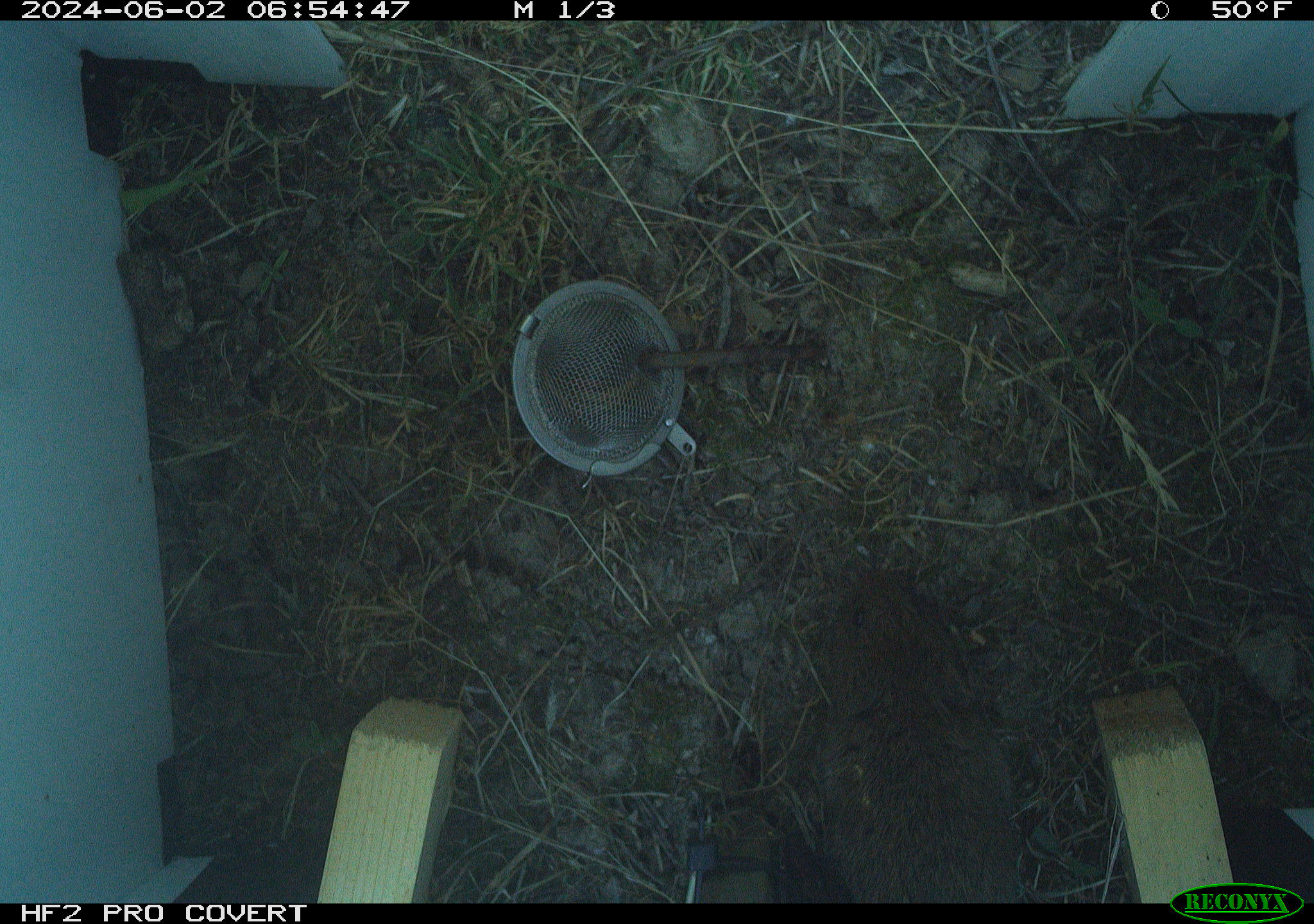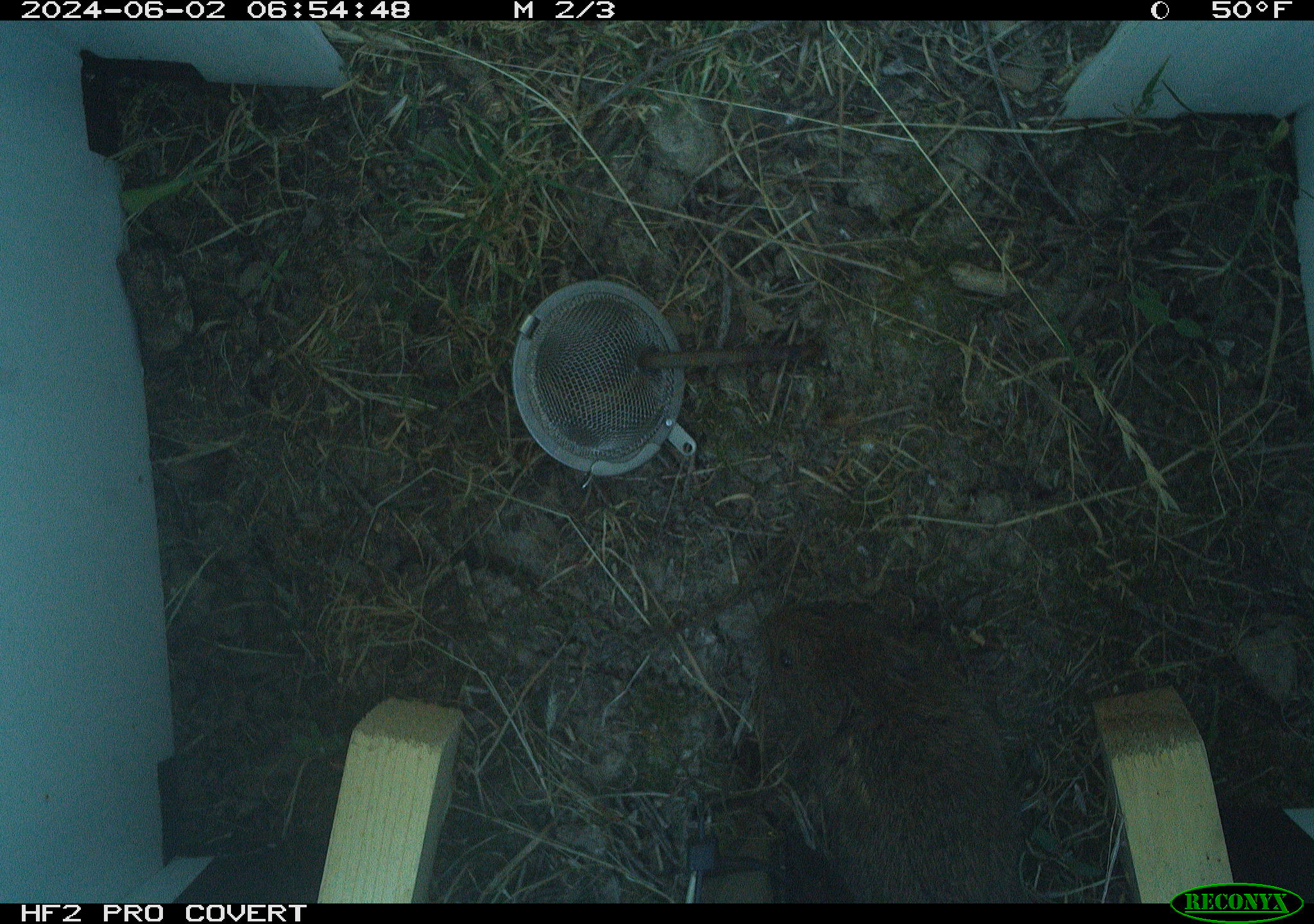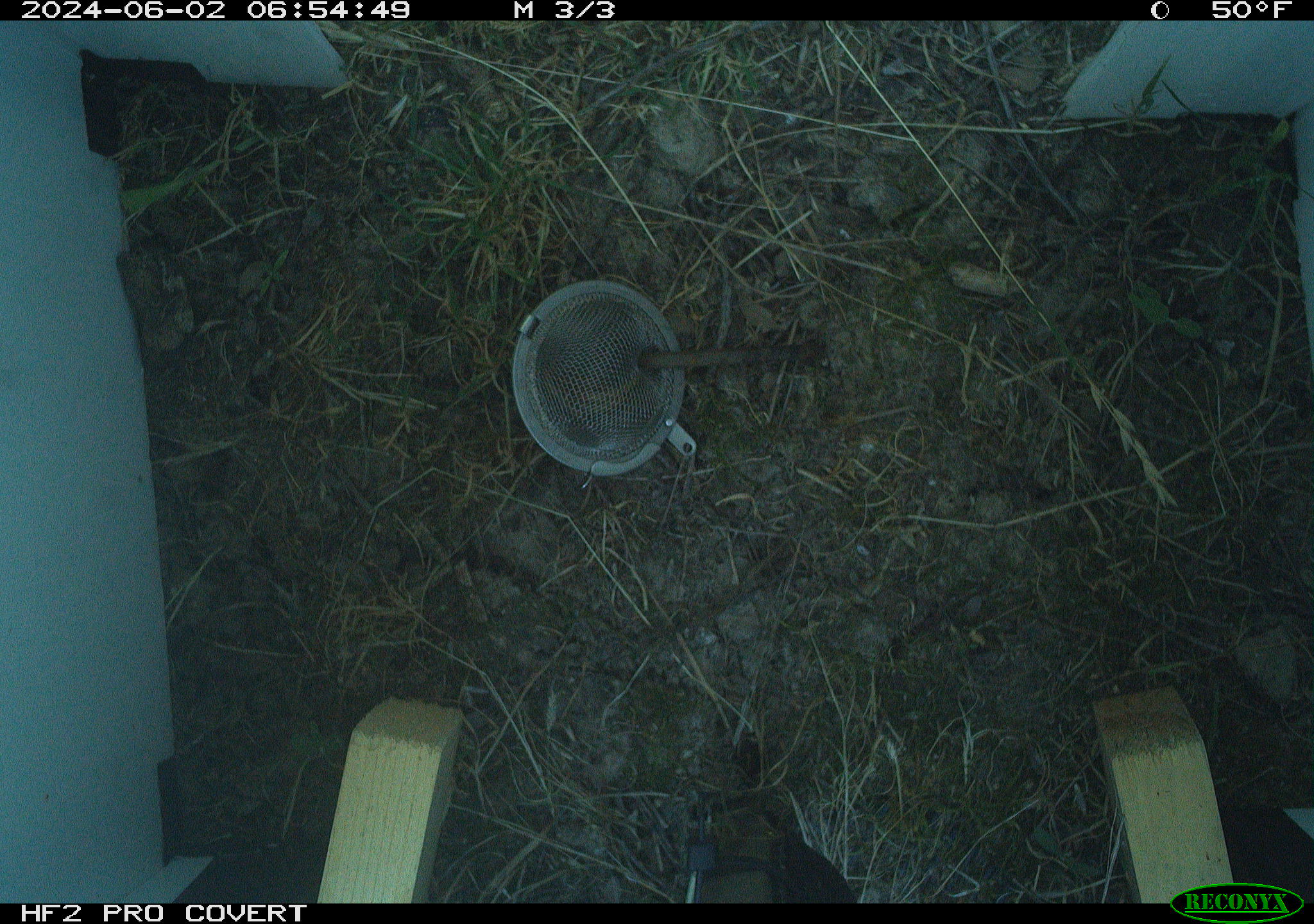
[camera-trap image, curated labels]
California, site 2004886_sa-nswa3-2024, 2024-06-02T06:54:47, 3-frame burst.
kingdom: Animalia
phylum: Chordata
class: Mammalia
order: Rodentia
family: Cricetidae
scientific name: Arvicolinae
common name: voles, lemmings, and muskrats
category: arvicolinae subfamily